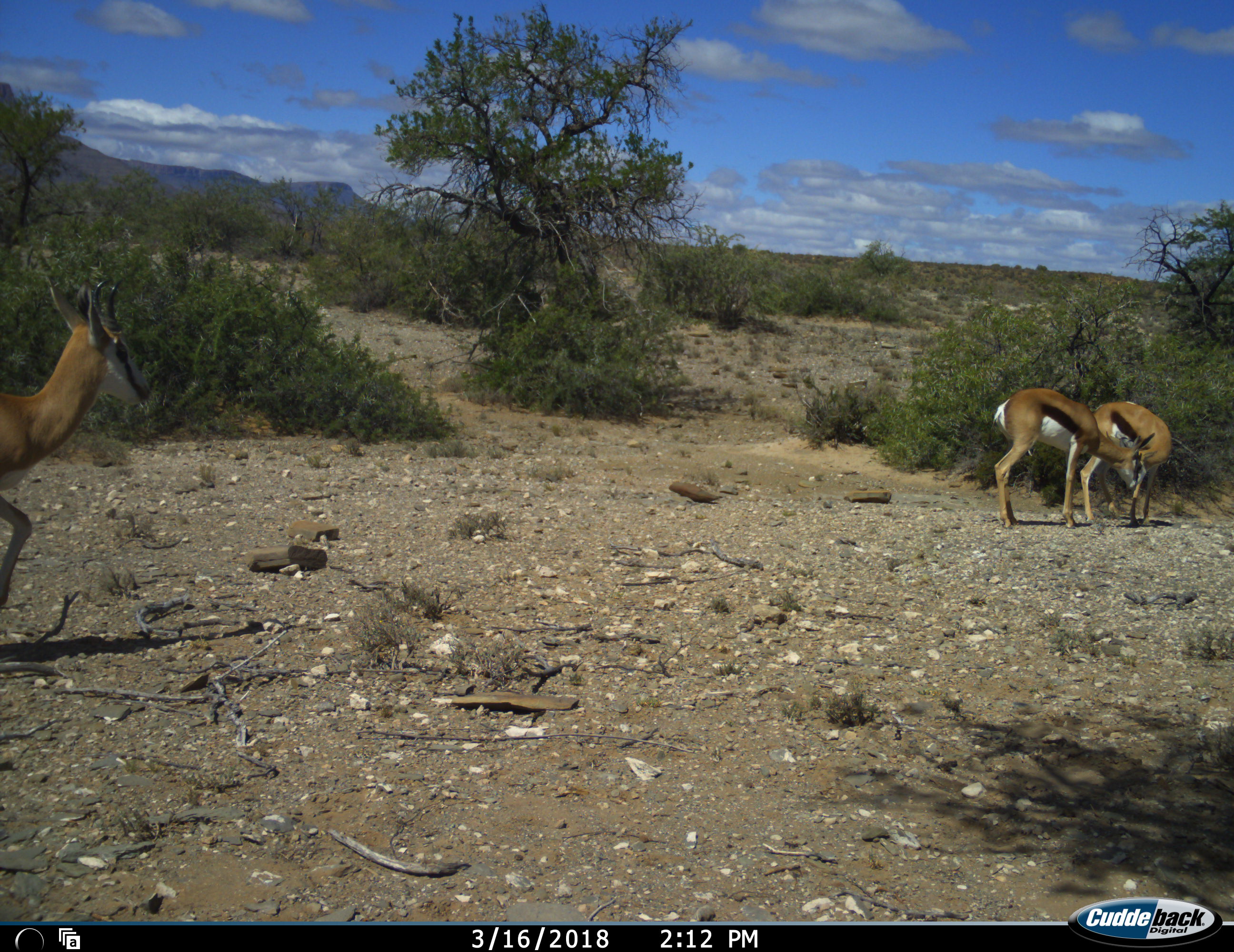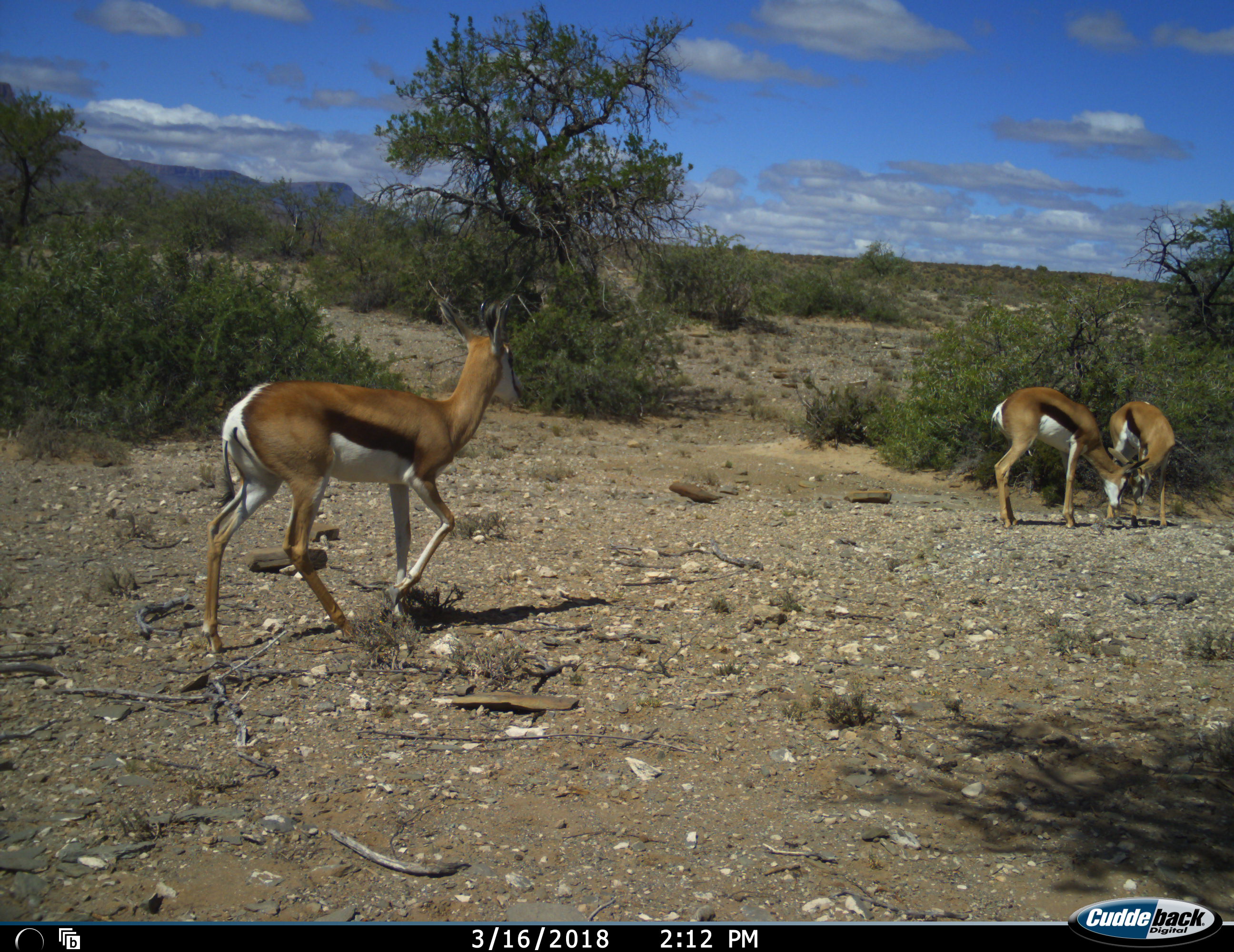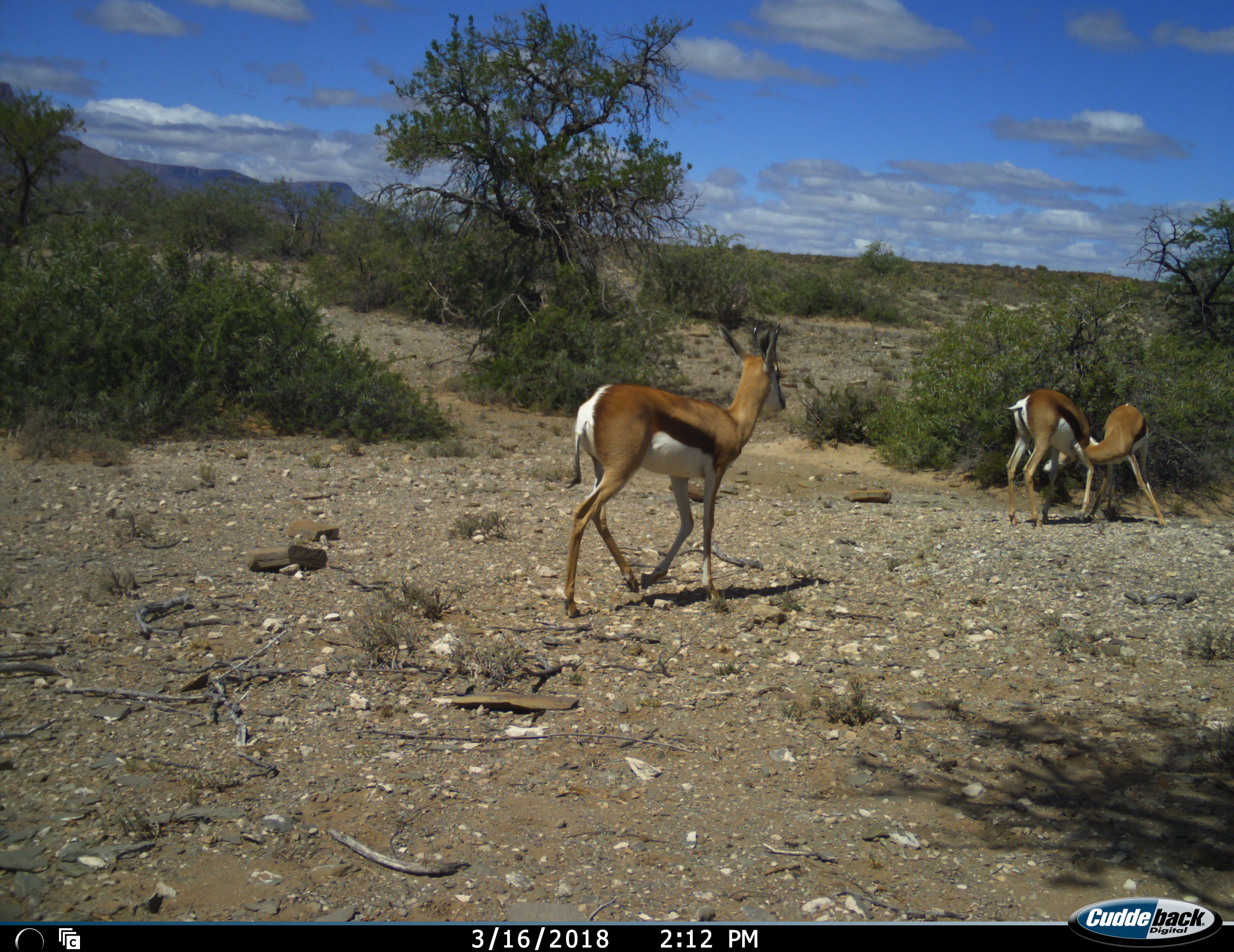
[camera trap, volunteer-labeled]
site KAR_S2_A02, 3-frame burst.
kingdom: Animalia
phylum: Chordata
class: Mammalia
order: Artiodactyla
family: Bovidae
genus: Antidorcas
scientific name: Antidorcas marsupialis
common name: springbok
Springbok (Antidorcas marsupialis), count 3. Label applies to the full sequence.